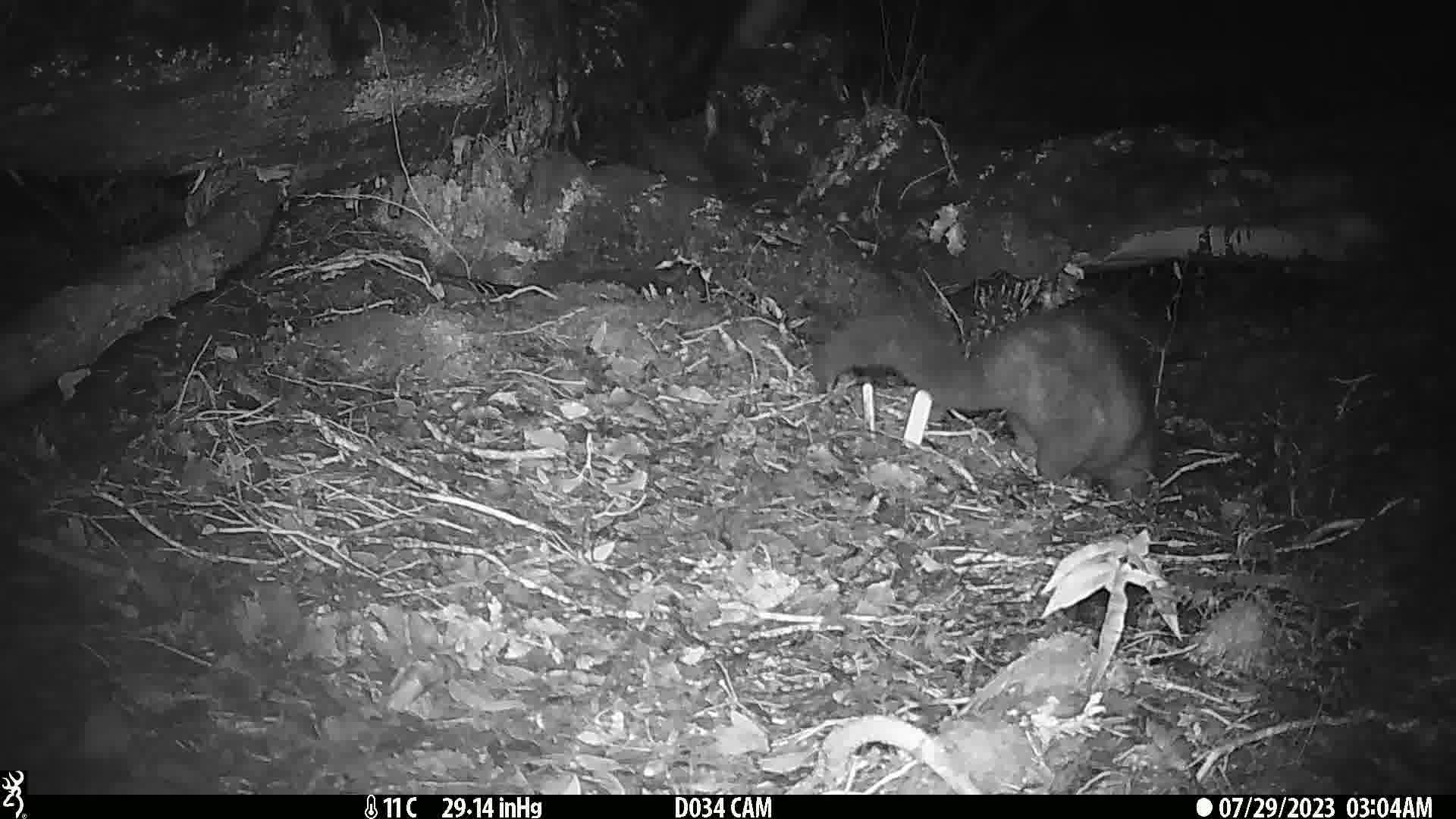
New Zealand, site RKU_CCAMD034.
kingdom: Animalia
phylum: Chordata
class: Mammalia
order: Diprotodontia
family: Phalangeridae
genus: Trichosurus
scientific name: Trichosurus vulpecula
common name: common brushtail possum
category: possum